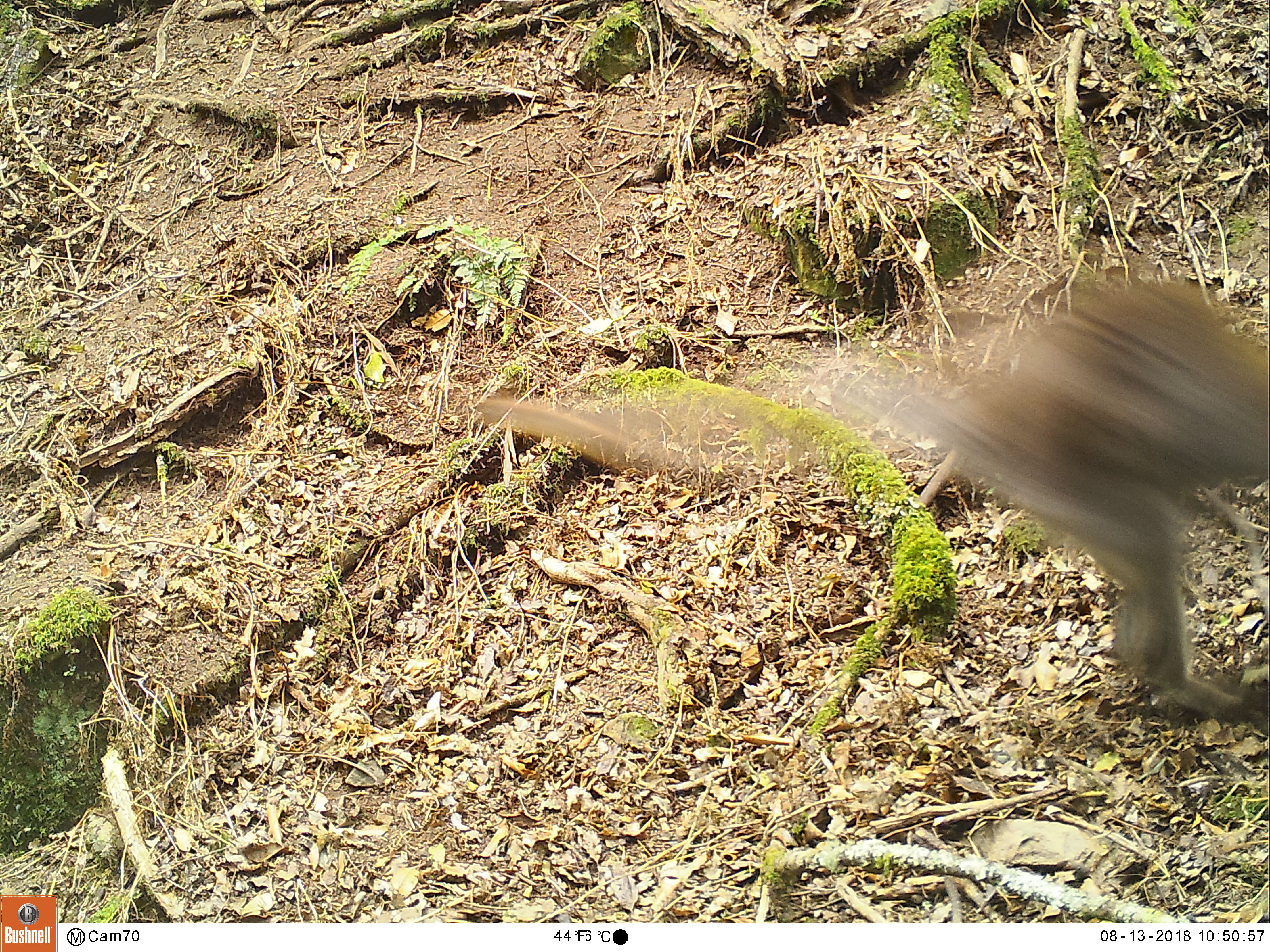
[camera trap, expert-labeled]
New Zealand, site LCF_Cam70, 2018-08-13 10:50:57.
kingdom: Animalia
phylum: Chordata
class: Mammalia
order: Diprotodontia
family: Macropodidae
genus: Notamacropus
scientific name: Notamacropus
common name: wallaby